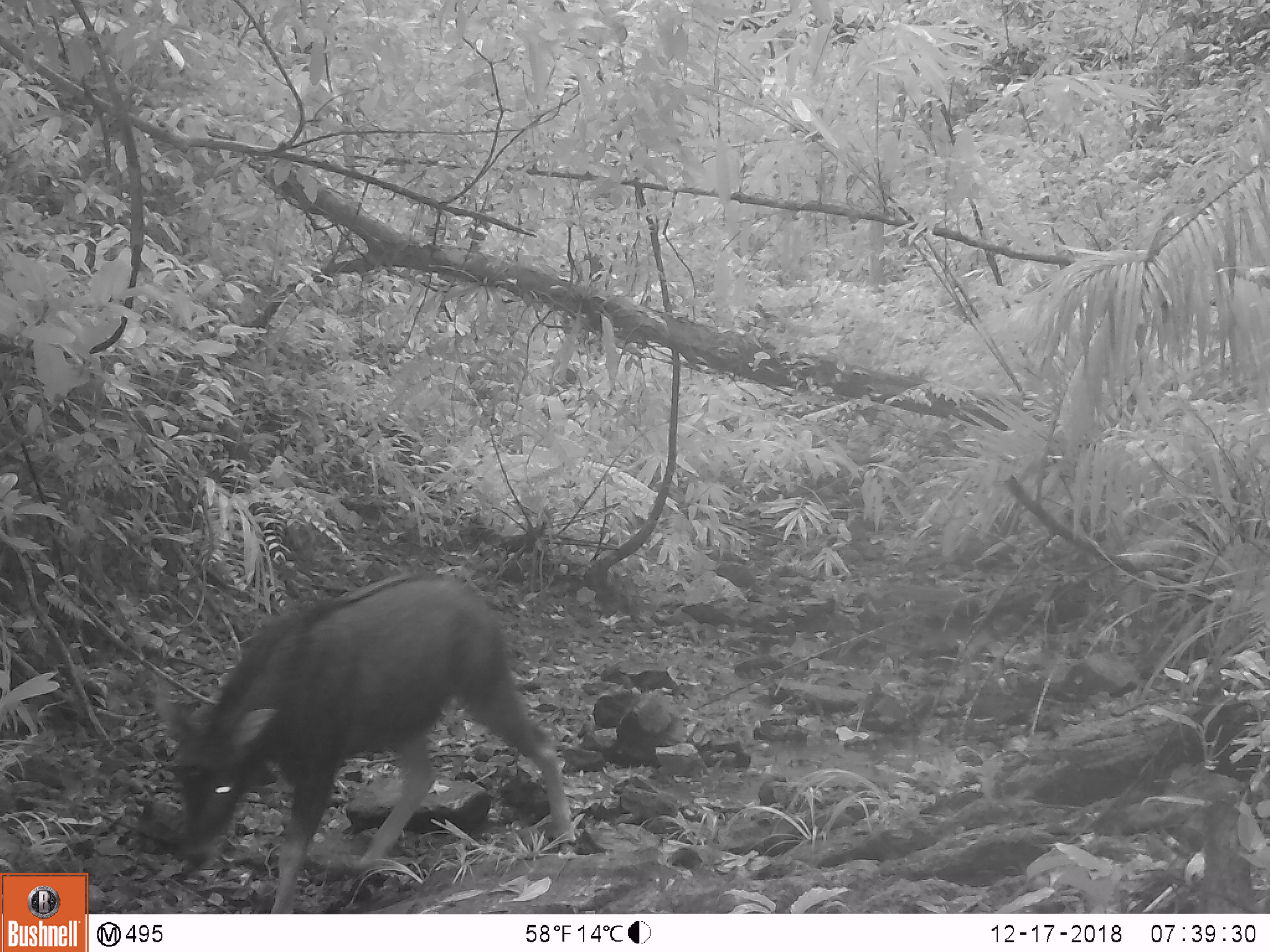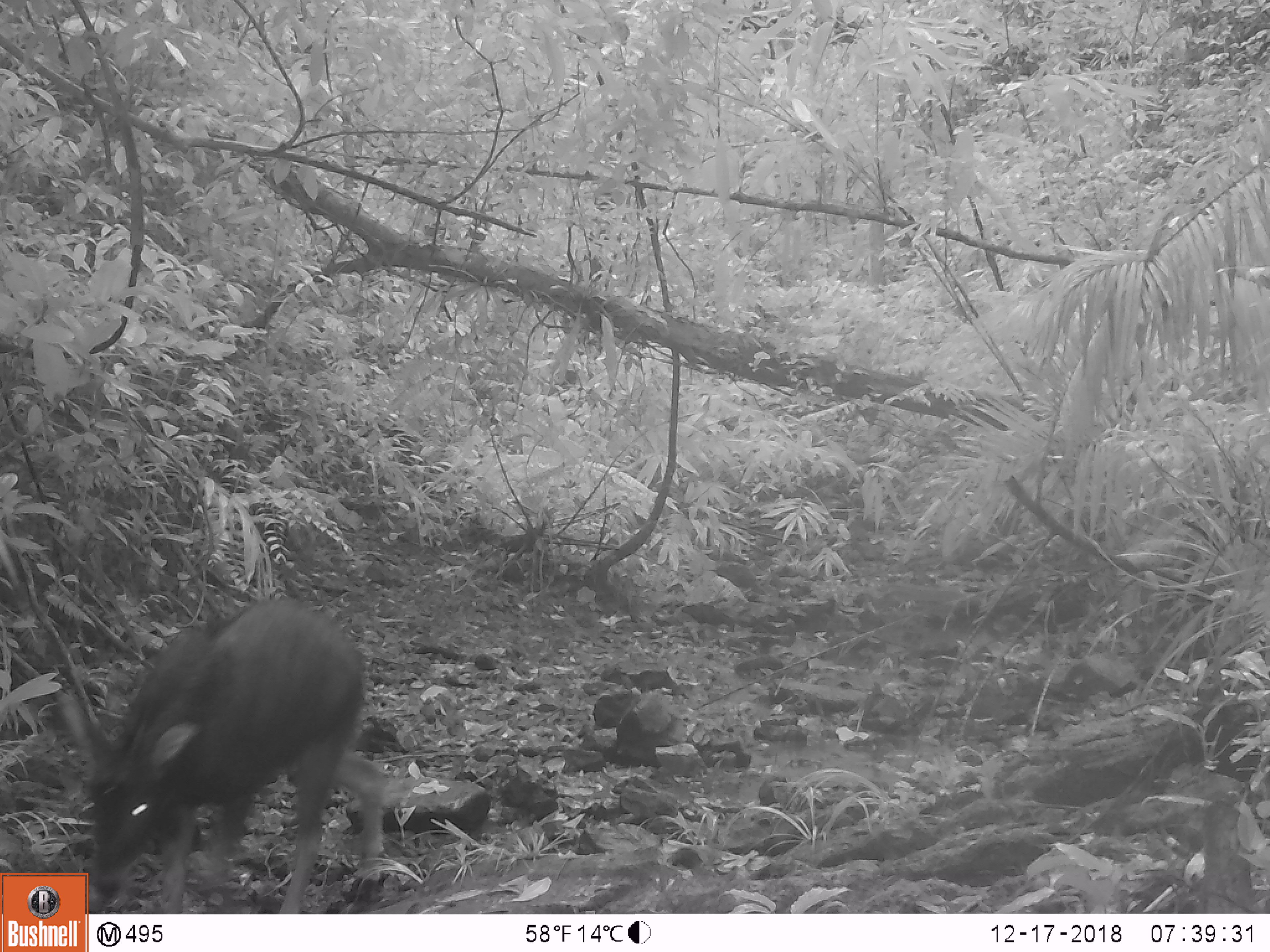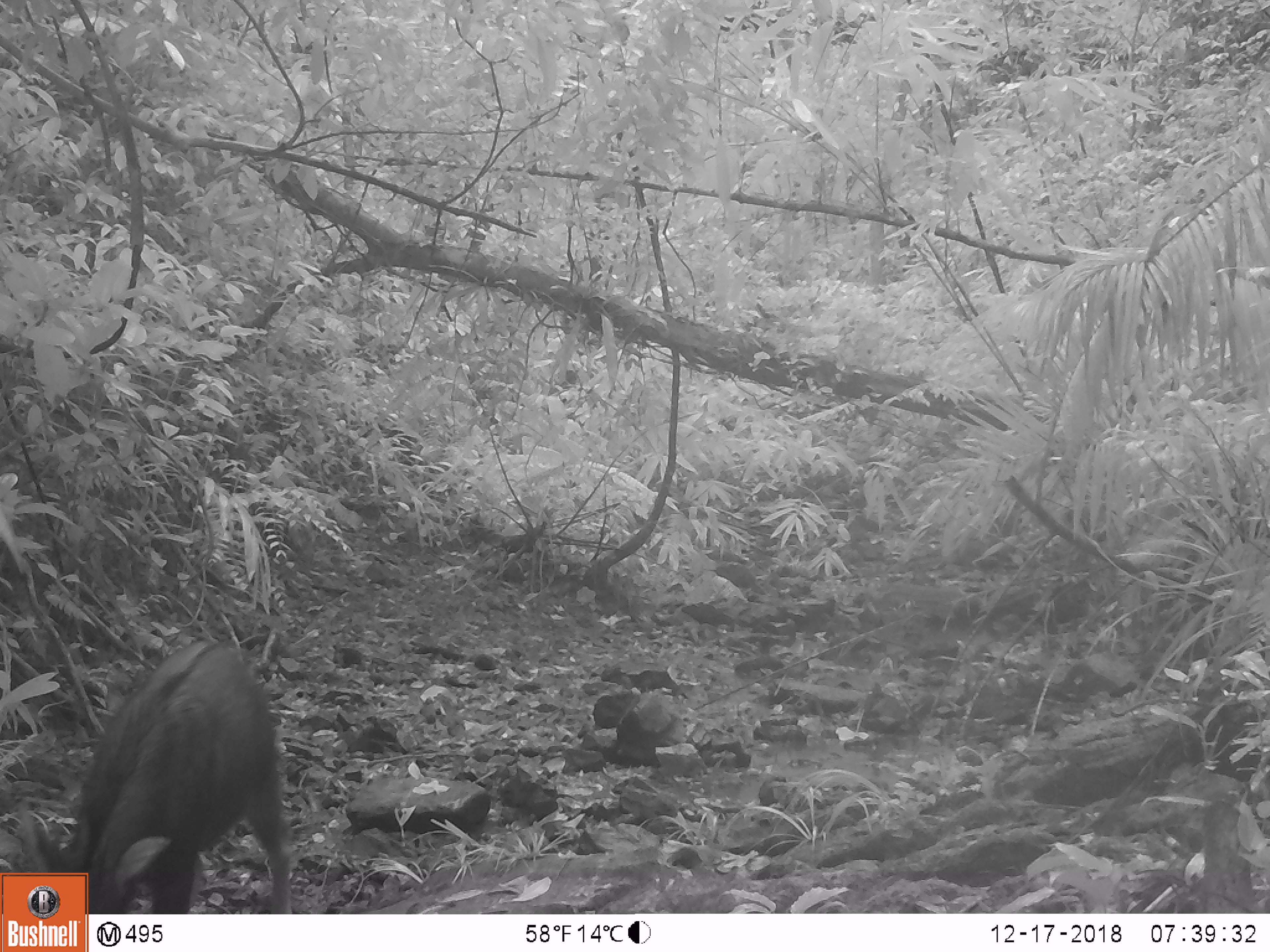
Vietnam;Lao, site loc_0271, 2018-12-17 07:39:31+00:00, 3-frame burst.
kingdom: Animalia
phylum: Chordata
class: Mammalia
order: Artiodactyla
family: Bovidae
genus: Capricornis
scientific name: Capricornis sumatraensis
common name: chinese serow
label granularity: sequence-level